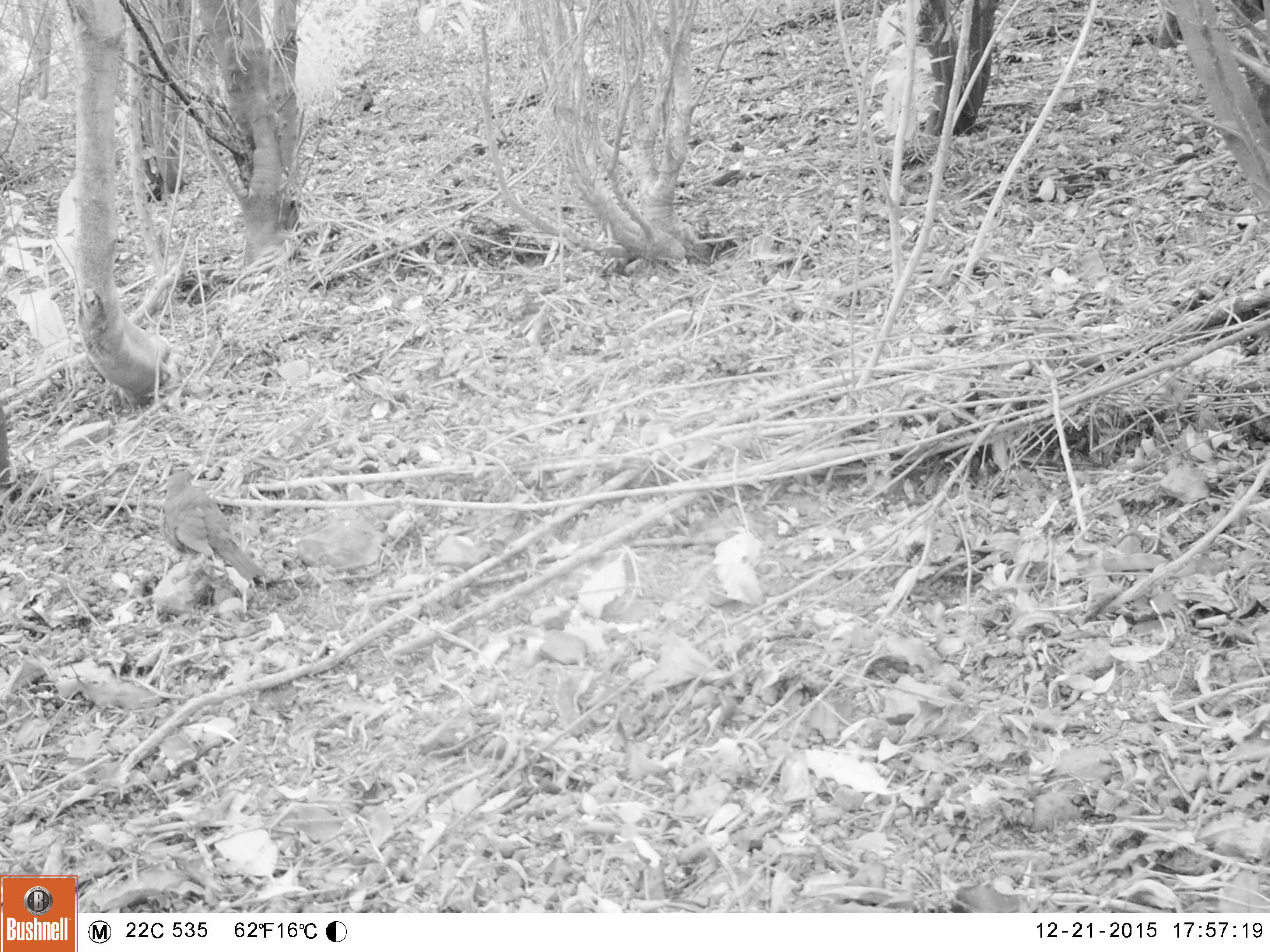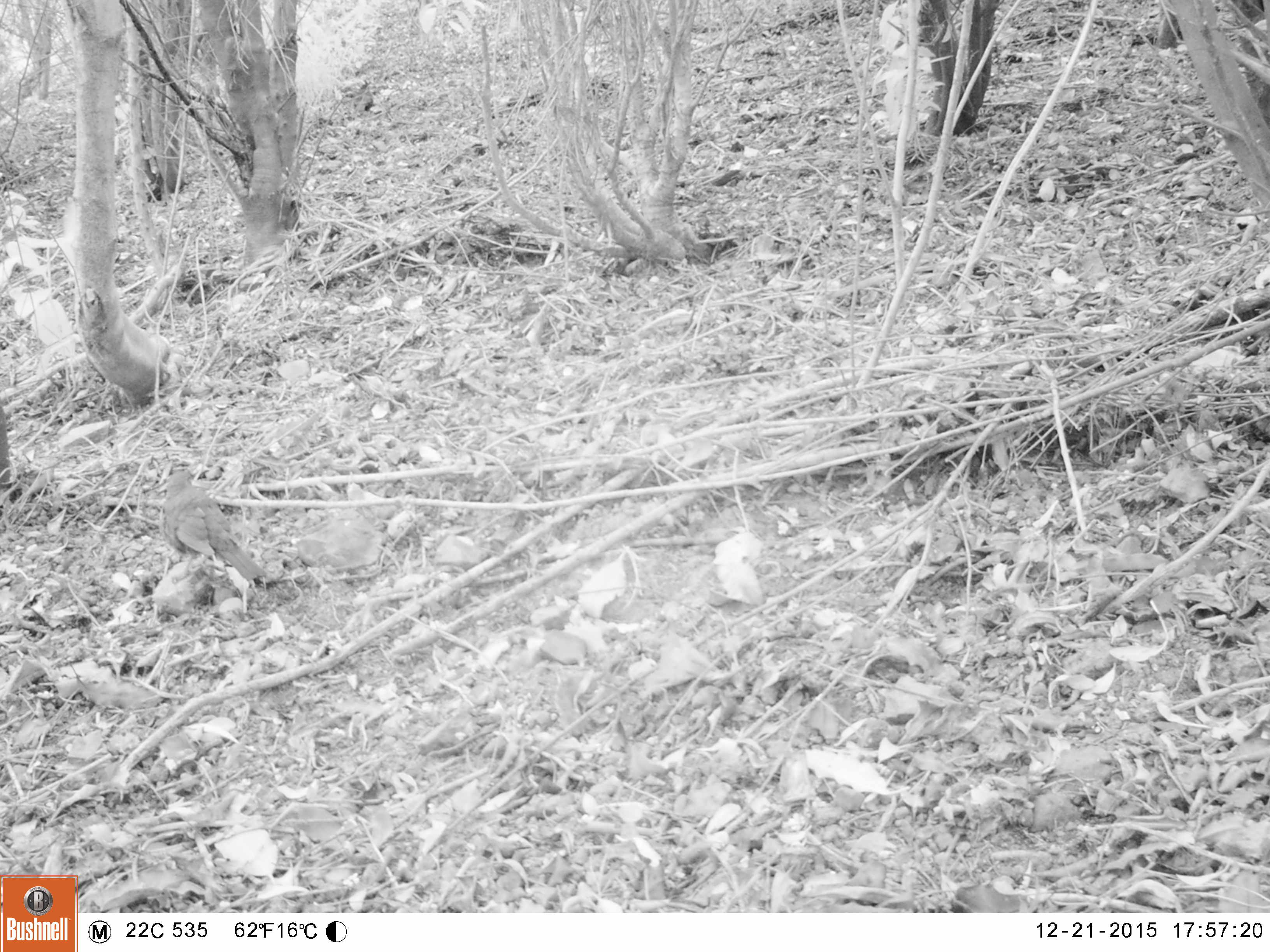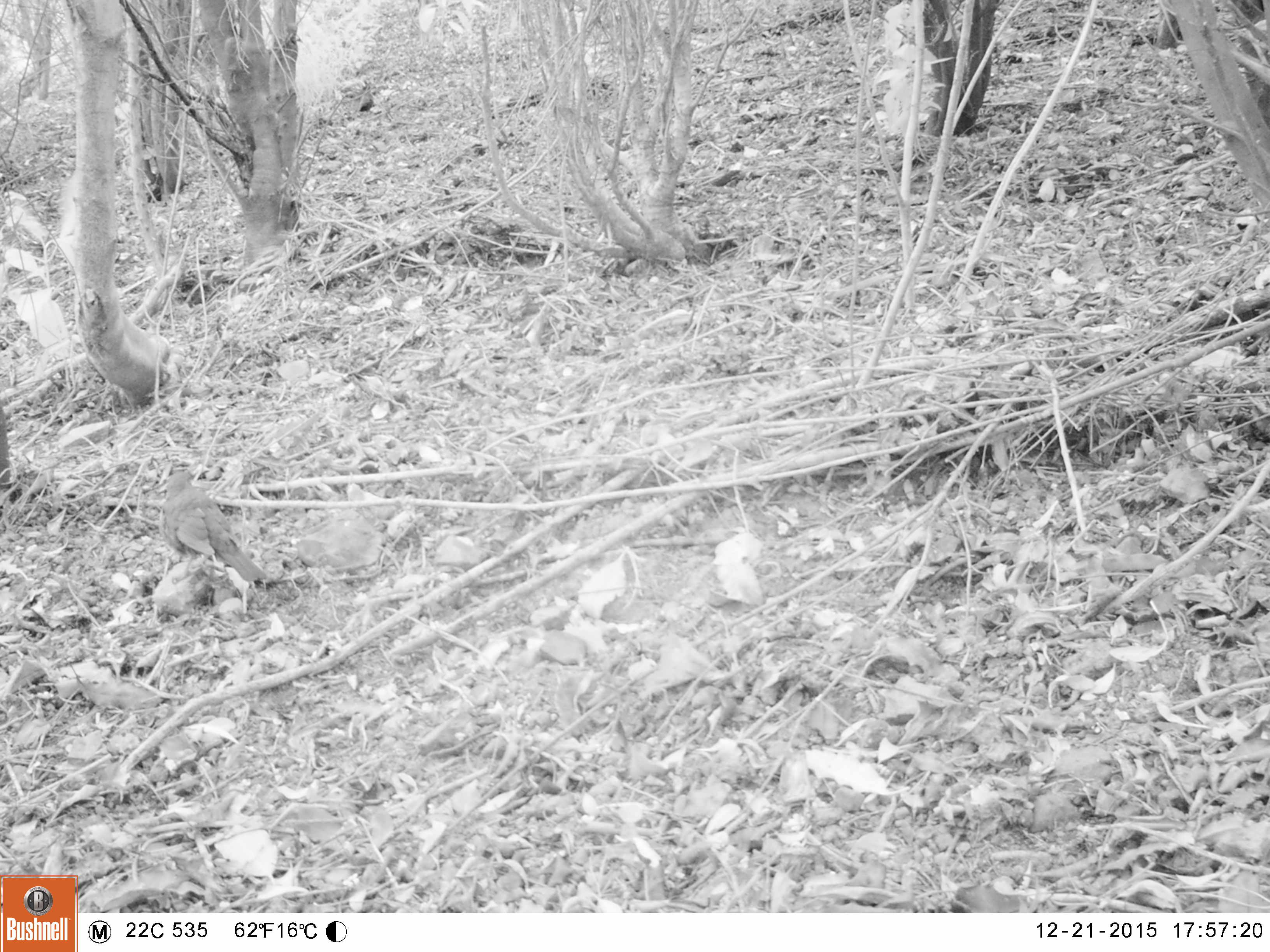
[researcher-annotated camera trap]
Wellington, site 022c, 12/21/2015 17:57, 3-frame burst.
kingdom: Animalia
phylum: Chordata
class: Aves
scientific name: Aves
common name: bird